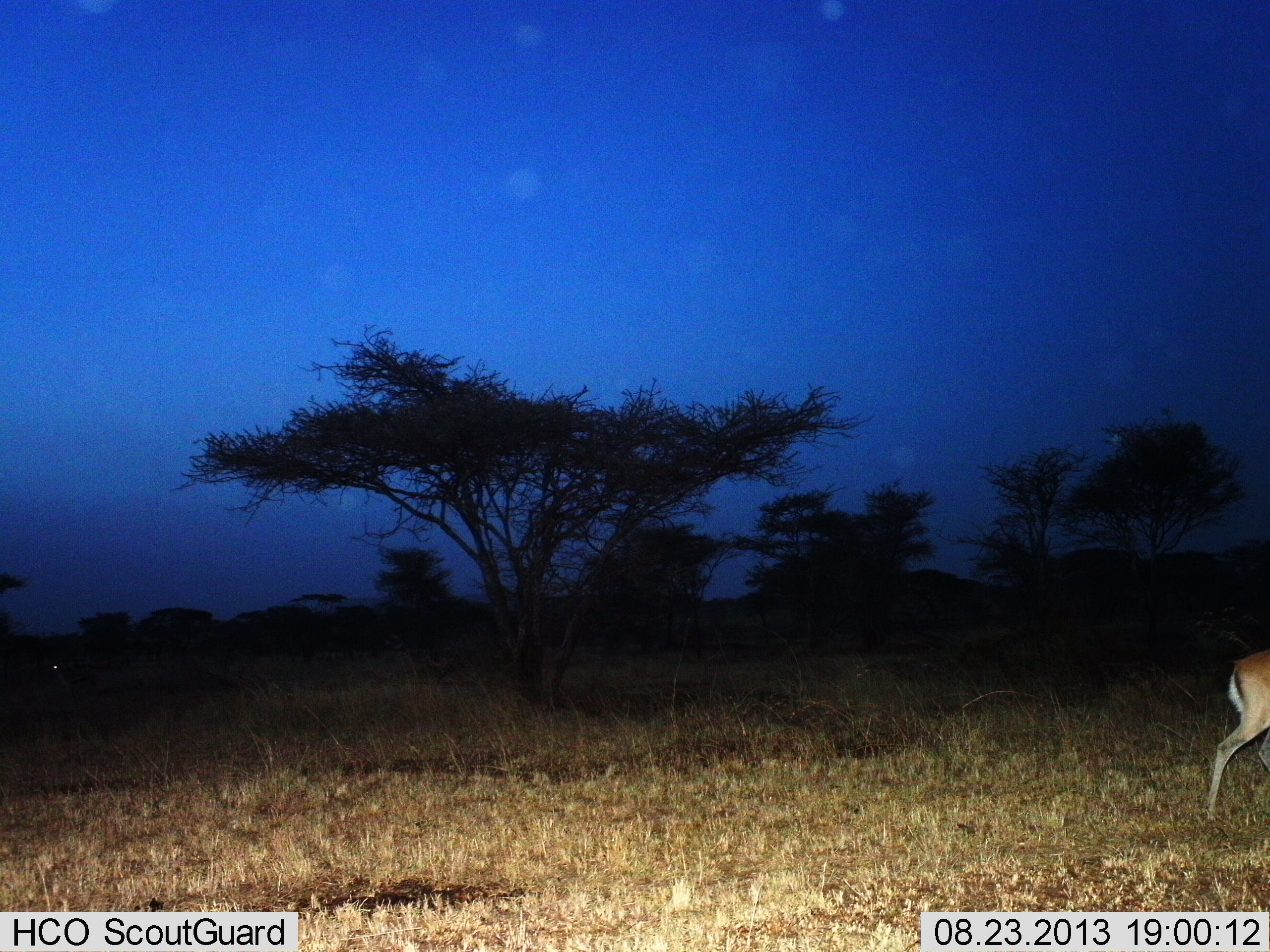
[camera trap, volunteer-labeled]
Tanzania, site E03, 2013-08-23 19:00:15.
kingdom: Animalia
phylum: Chordata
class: Mammalia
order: Artiodactyla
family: Bovidae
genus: Nanger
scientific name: Nanger granti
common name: grant's gazelle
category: gazellegrants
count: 1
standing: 12%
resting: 0%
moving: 88%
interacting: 0%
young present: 0%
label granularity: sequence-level